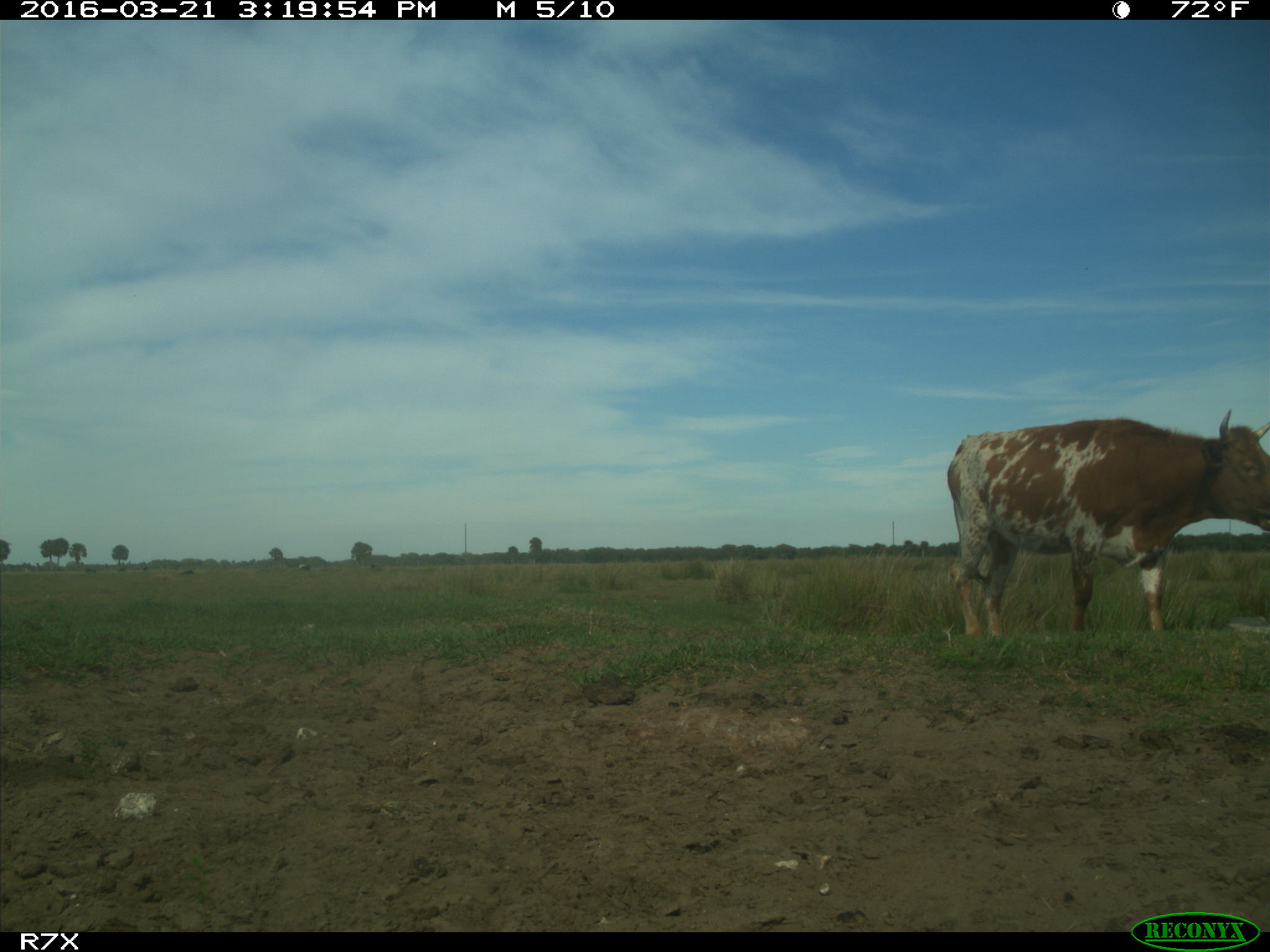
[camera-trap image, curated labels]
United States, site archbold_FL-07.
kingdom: Animalia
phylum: Chordata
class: Mammalia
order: Artiodactyla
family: Bovidae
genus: Bos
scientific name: Bos taurus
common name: domestic cow